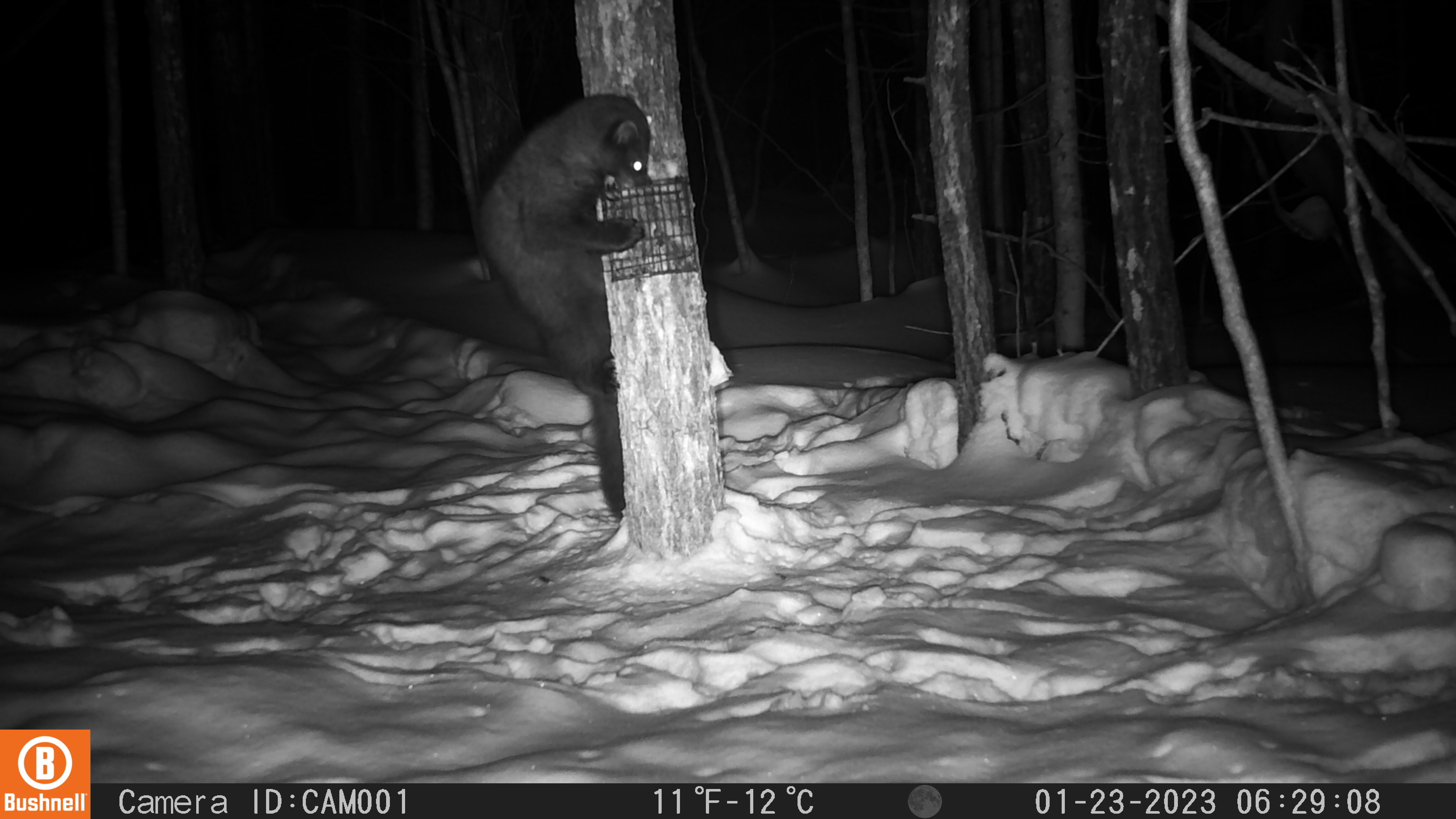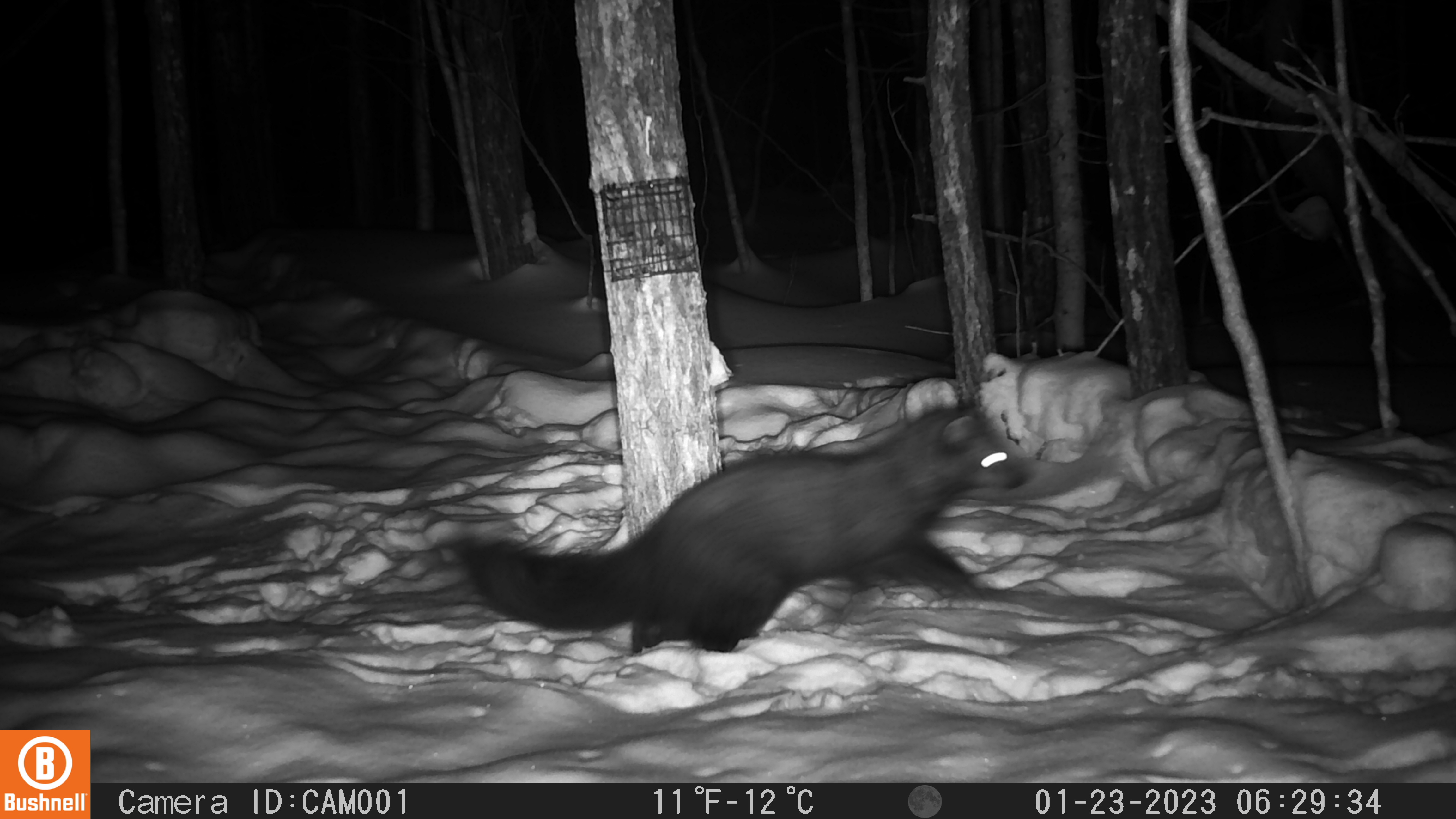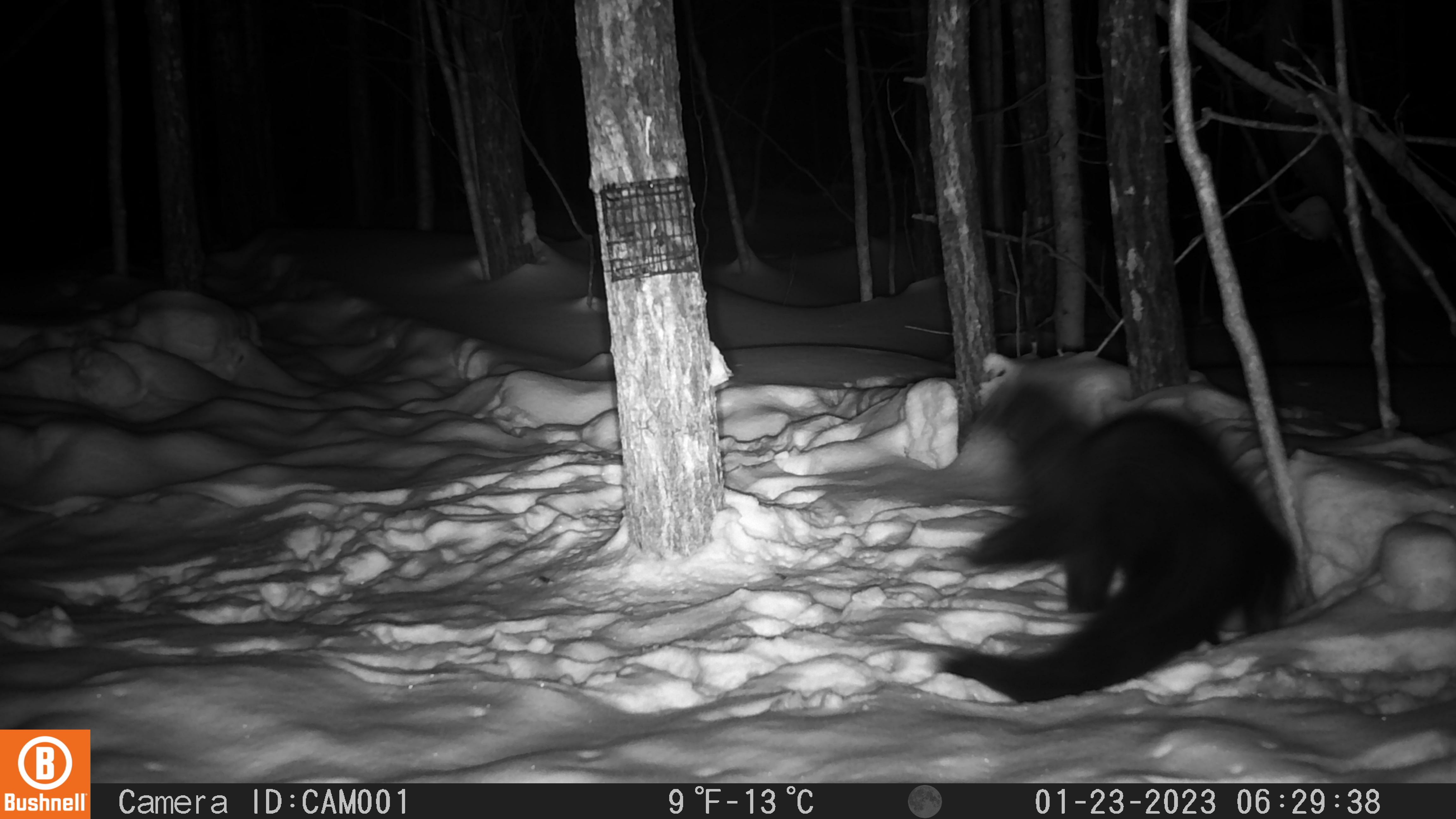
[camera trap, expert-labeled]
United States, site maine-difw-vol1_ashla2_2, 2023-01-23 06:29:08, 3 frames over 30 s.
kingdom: Animalia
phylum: Chordata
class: Mammalia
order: Carnivora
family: Mustelidae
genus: Pekania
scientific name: Pekania pennanti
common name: fisher